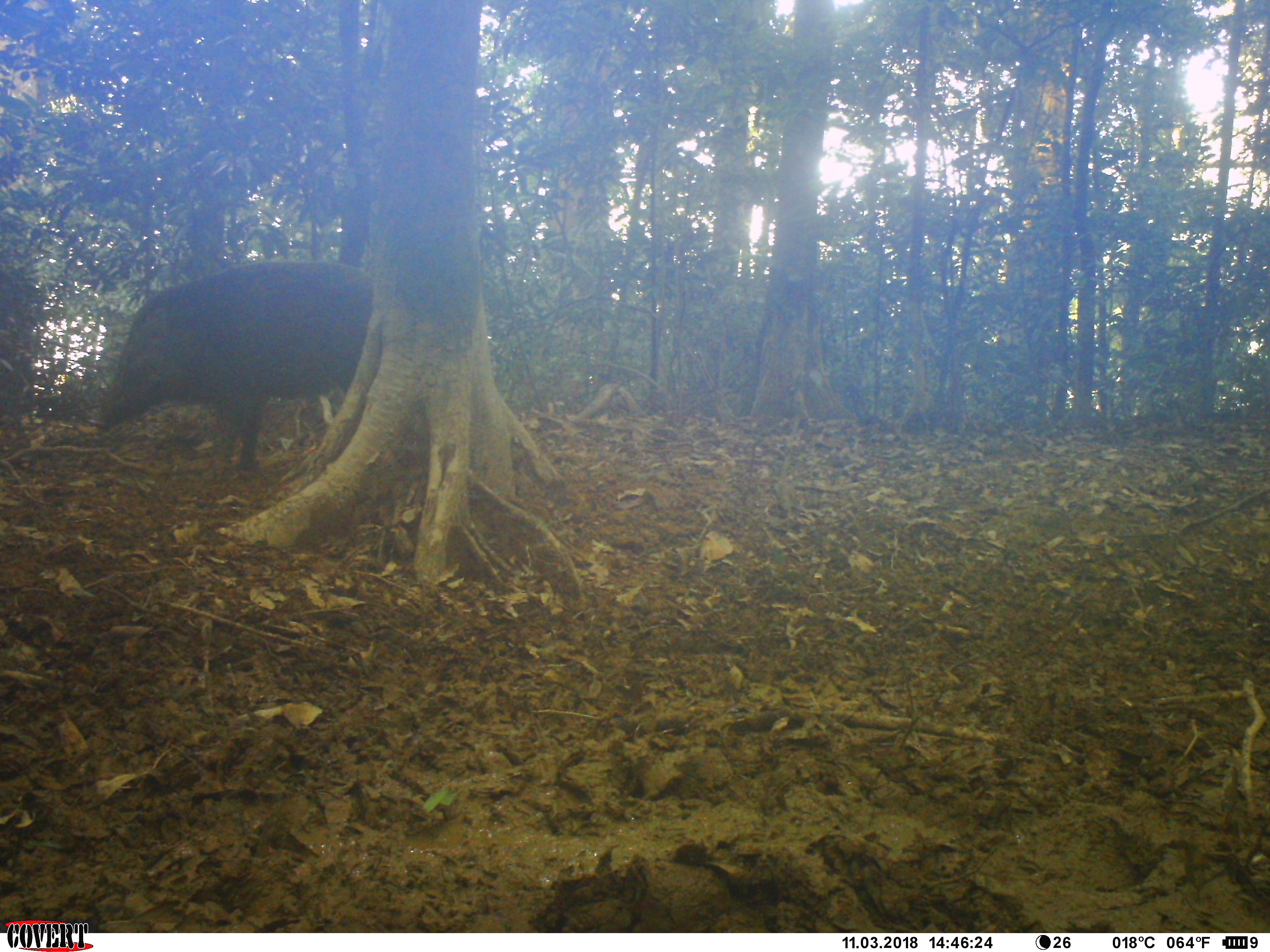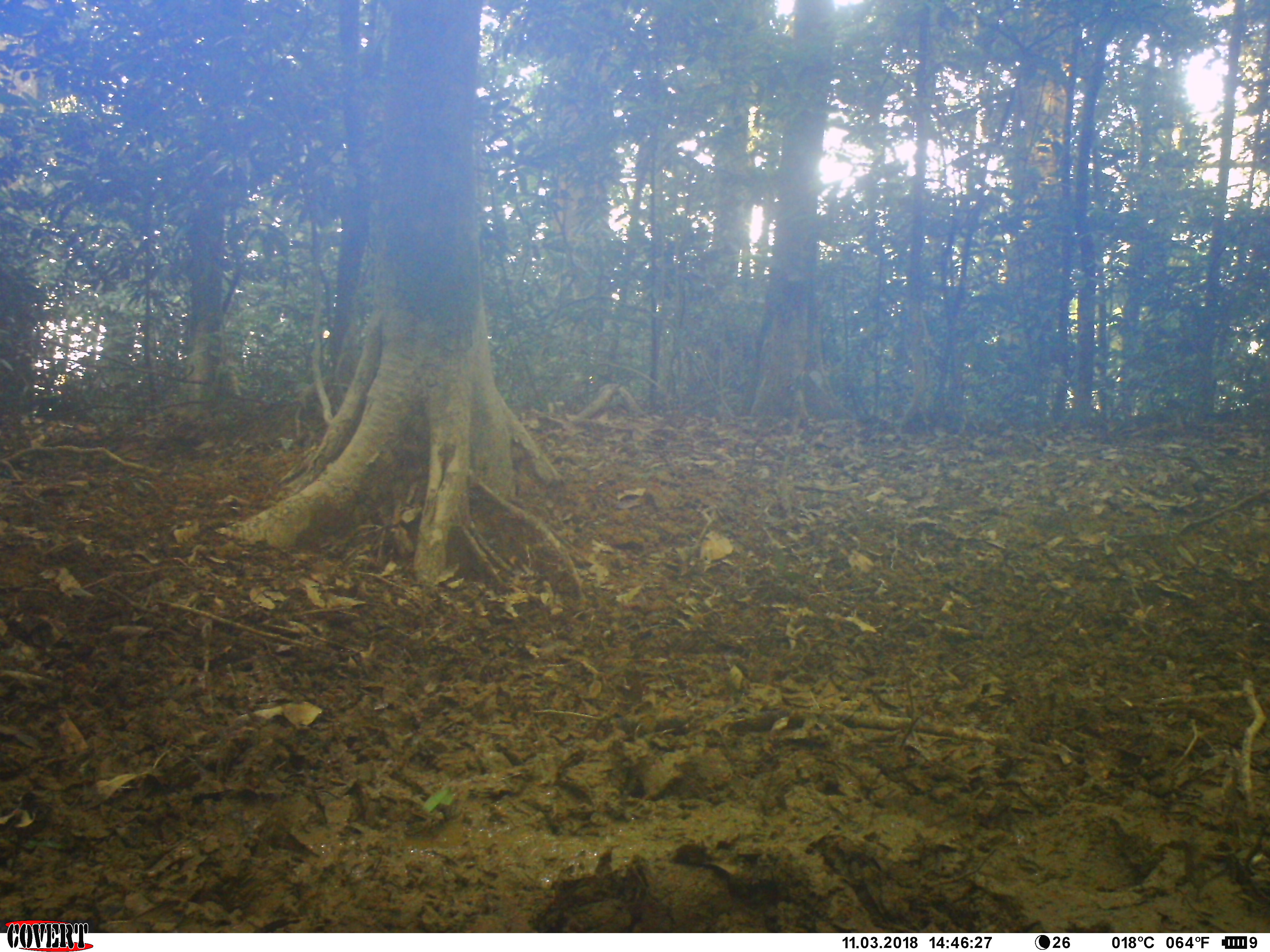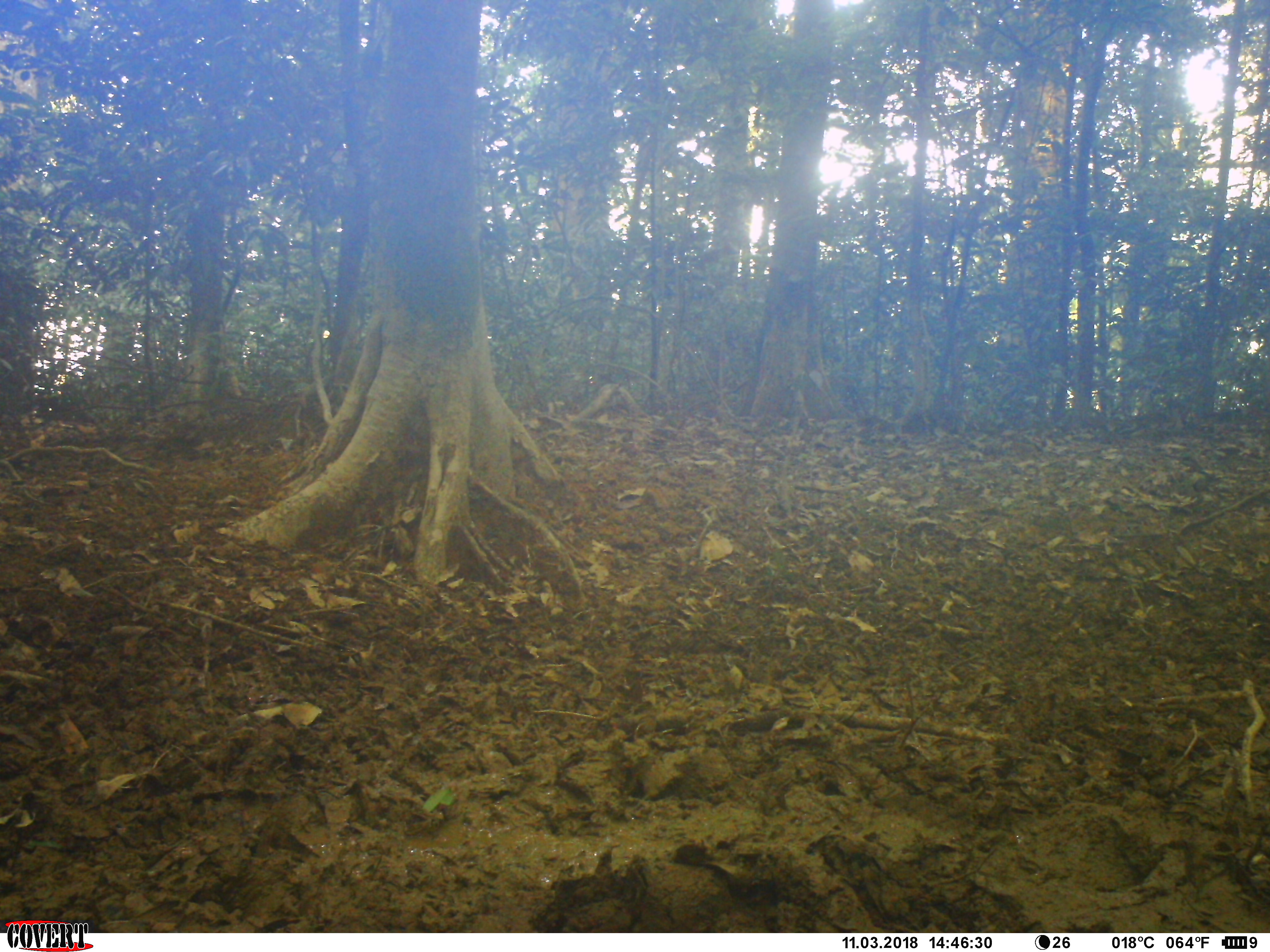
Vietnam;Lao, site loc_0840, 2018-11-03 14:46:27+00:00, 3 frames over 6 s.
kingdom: Animalia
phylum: Chordata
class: Mammalia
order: Artiodactyla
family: Suidae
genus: Sus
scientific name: Sus scrofa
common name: eurasian wild pig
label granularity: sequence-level